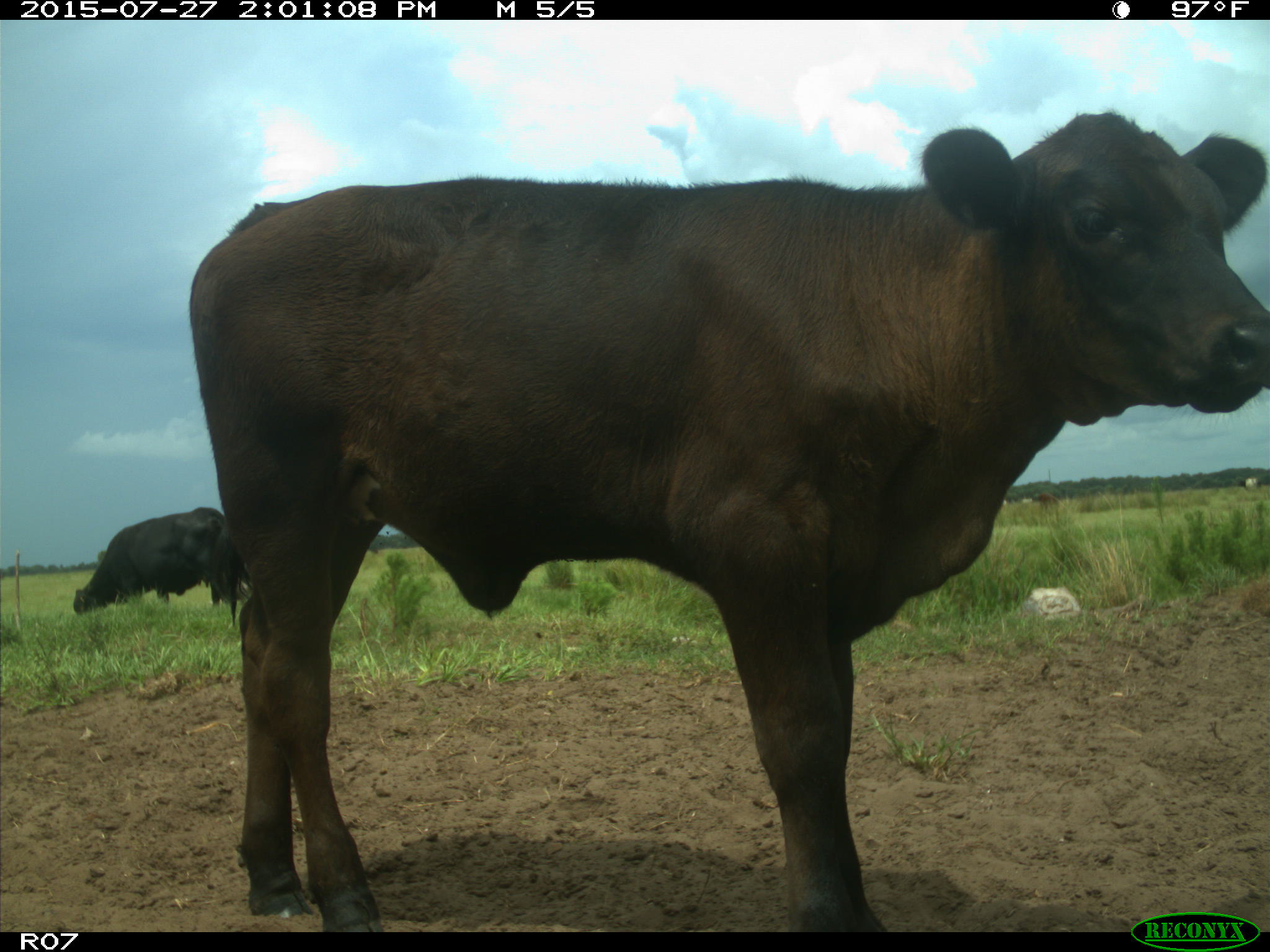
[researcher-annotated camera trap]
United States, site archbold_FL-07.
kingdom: Animalia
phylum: Chordata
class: Mammalia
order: Artiodactyla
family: Bovidae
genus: Bos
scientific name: Bos taurus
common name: domestic cow